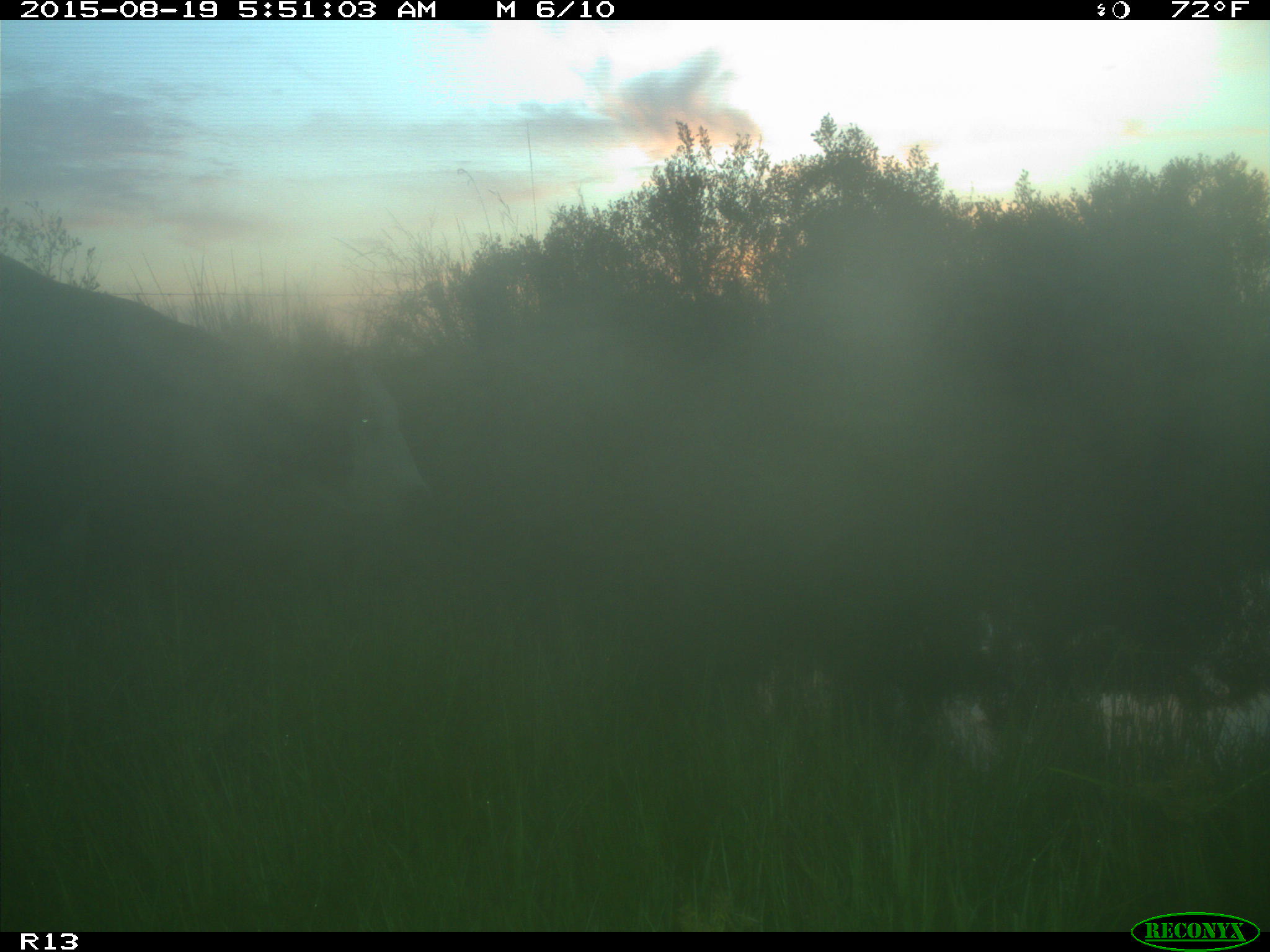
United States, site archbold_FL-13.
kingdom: Animalia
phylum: Chordata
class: Mammalia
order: Artiodactyla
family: Bovidae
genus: Bos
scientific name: Bos taurus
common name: domestic cow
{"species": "Bos taurus (domestic cow)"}